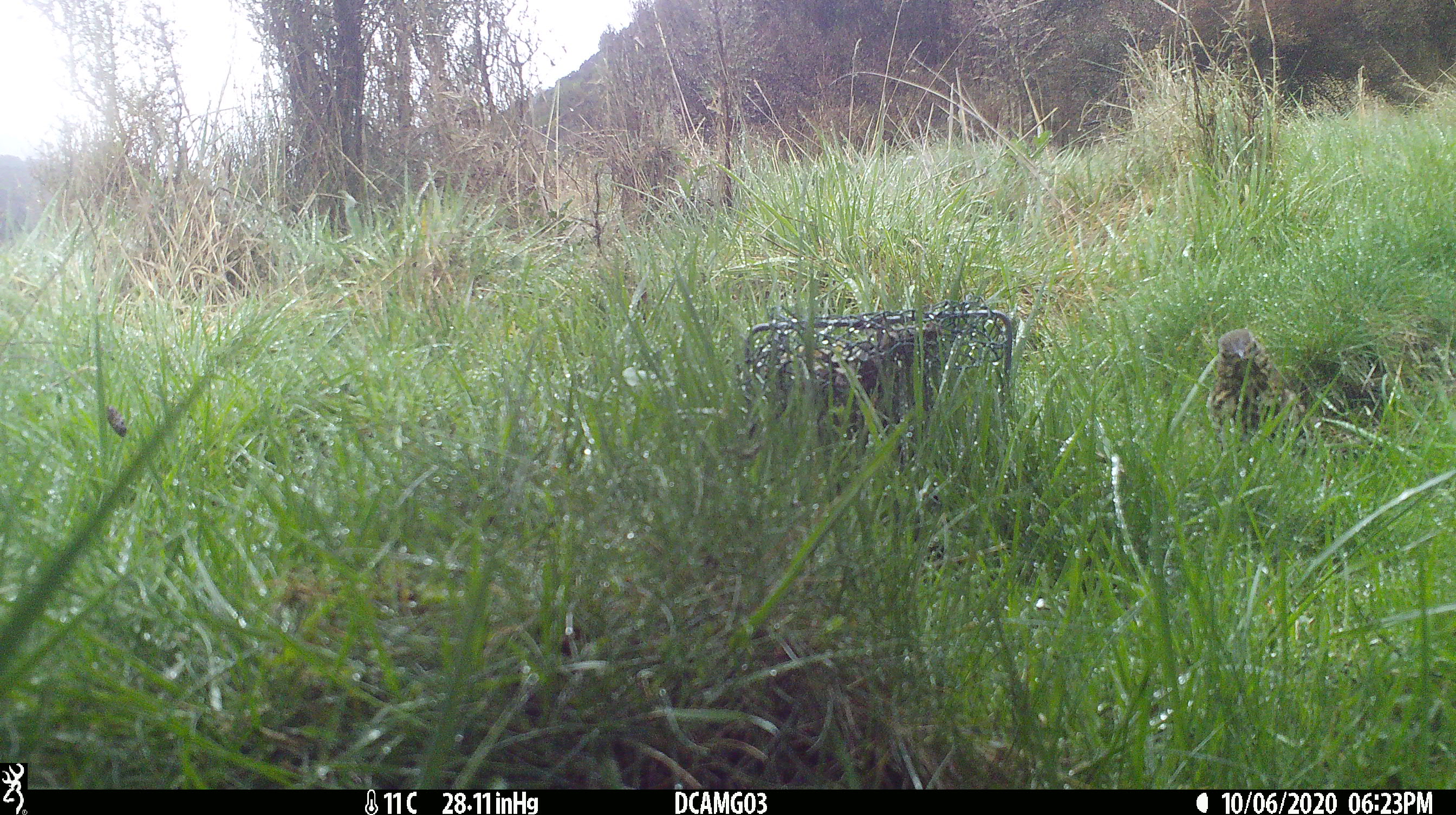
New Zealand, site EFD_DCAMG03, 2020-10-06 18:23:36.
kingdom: Animalia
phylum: Chordata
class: Aves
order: Passeriformes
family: Turdidae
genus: Turdus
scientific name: Turdus philomelos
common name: song thrush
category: thrush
Thrush (song thrush) (Turdus philomelos).